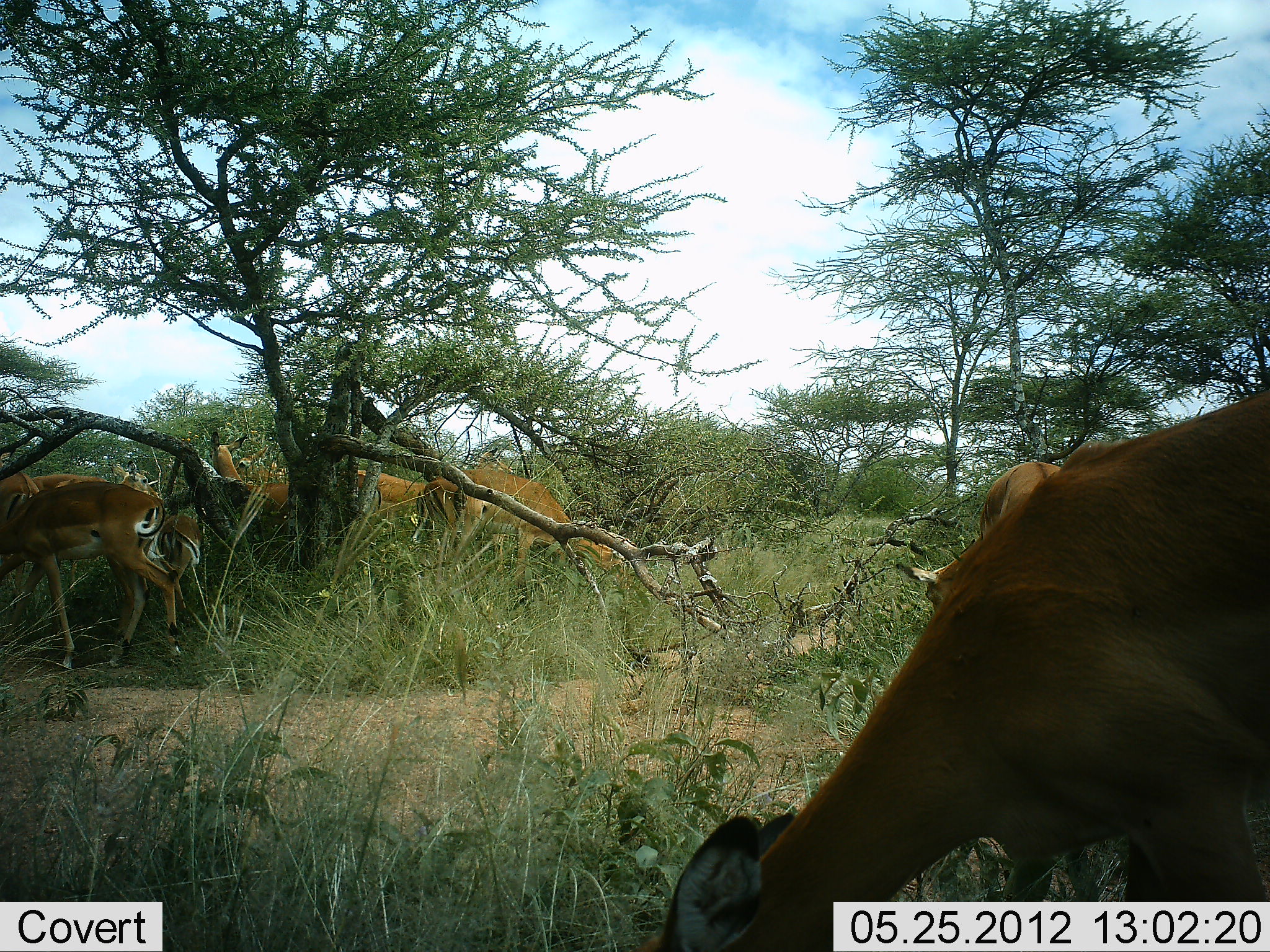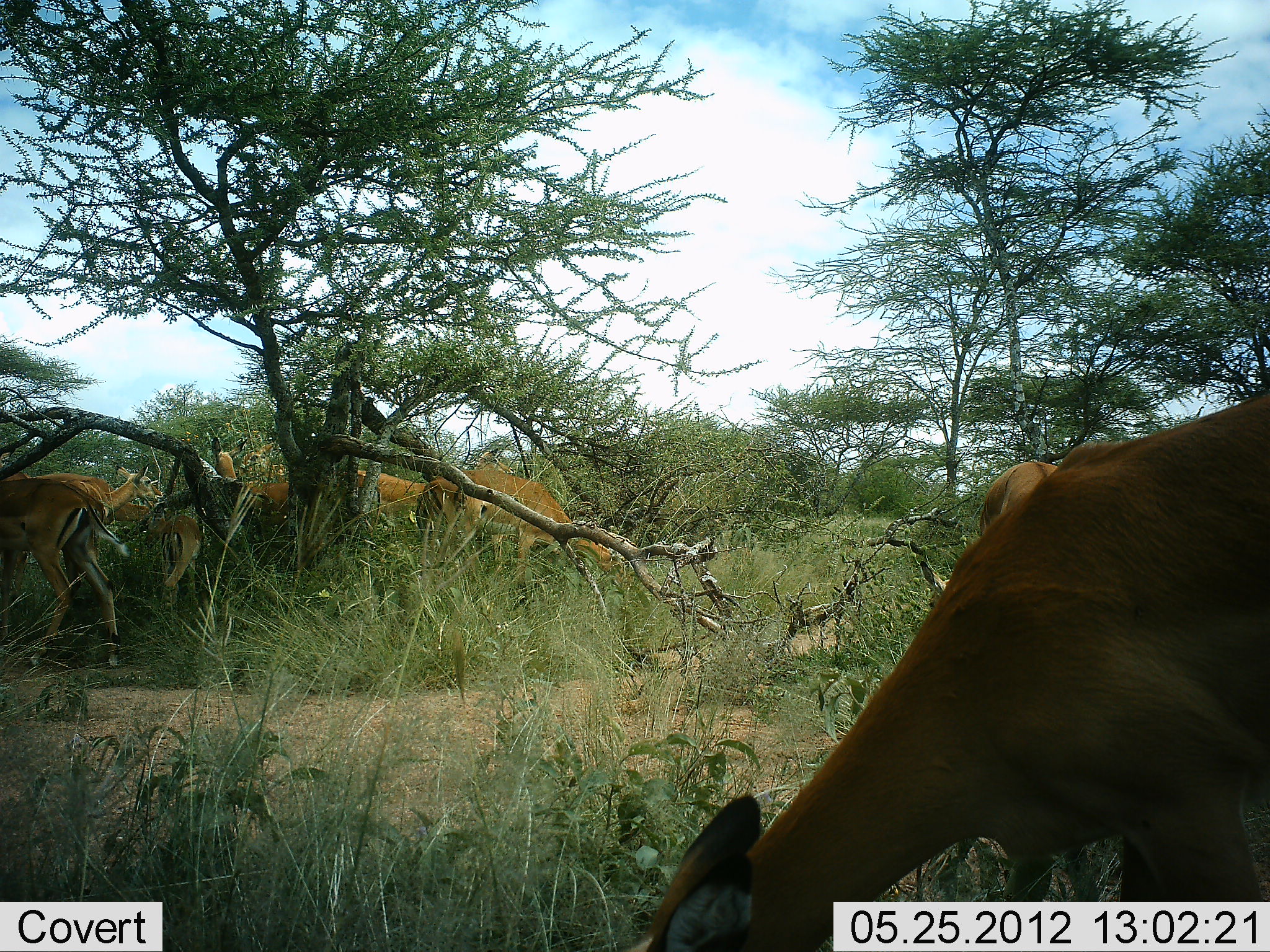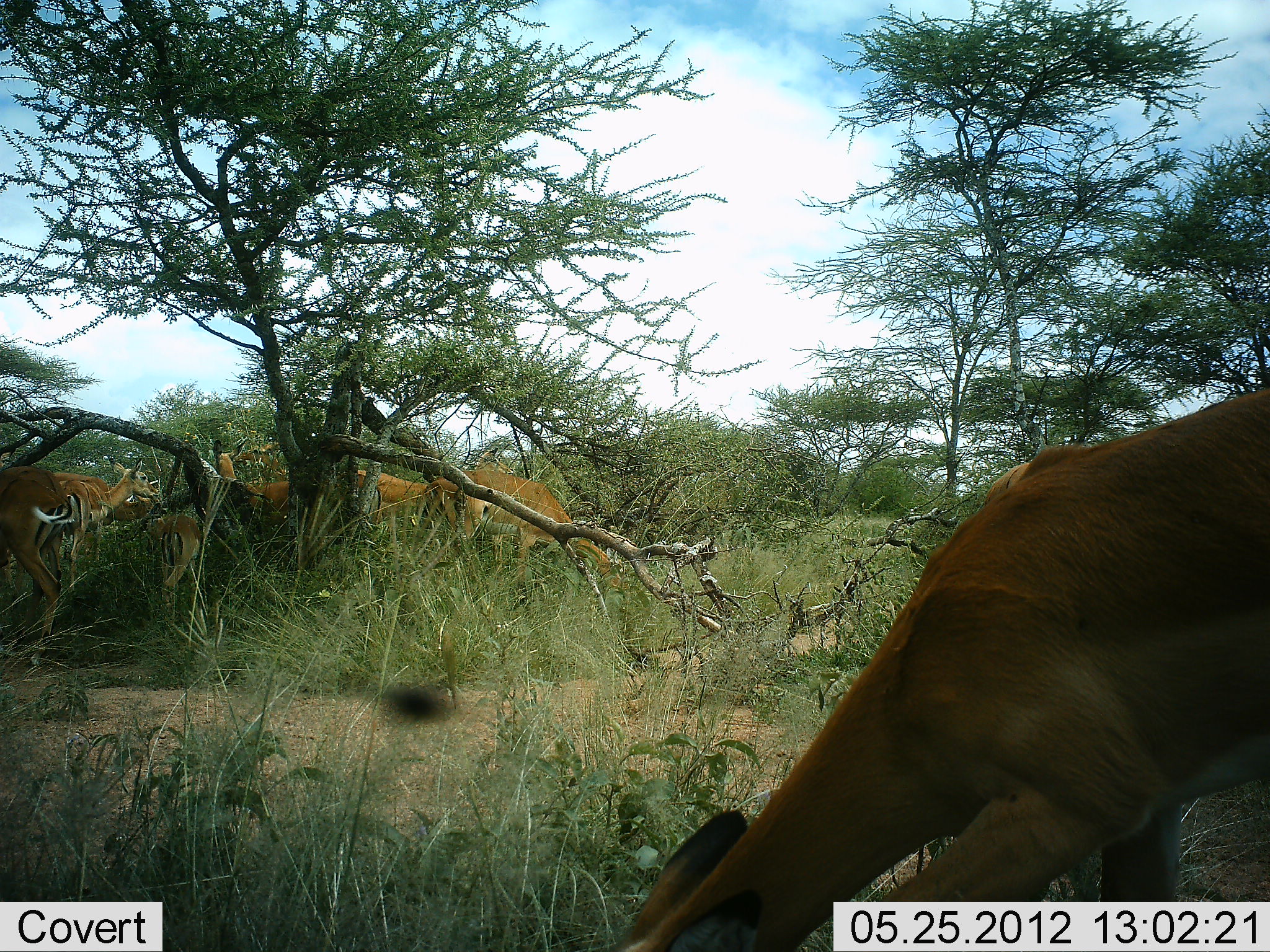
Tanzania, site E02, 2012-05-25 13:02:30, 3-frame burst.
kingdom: Animalia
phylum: Chordata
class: Mammalia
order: Artiodactyla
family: Bovidae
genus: Aepyceros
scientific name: Aepyceros melampus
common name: impala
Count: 9.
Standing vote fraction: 30%.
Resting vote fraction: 0%.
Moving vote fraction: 10%.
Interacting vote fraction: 0%.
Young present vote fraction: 0%.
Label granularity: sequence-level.